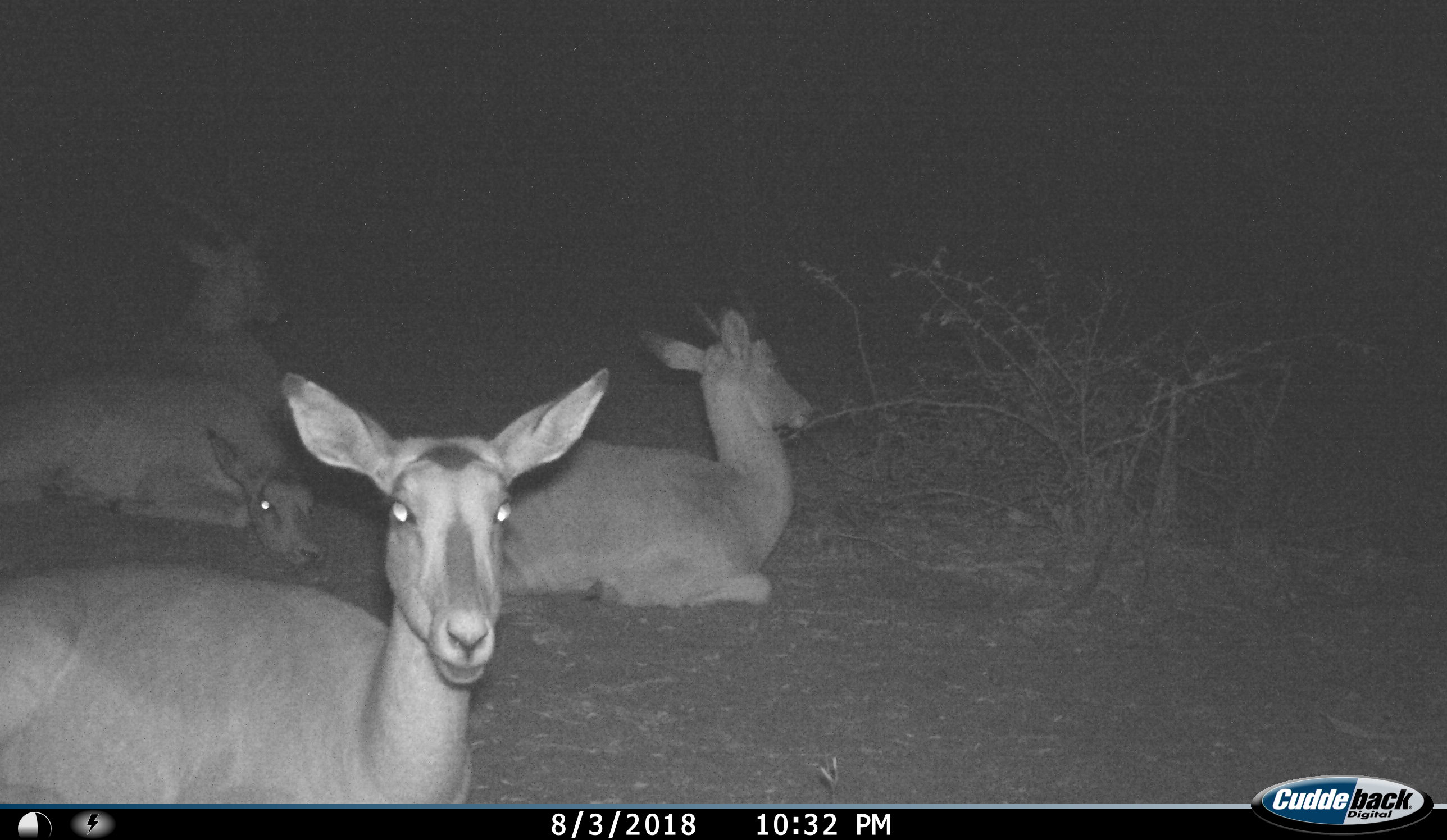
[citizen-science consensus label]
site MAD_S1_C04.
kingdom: Animalia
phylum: Chordata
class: Mammalia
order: Artiodactyla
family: Bovidae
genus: Aepyceros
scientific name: Aepyceros melampus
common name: impala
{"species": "impala (Aepyceros melampus)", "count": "4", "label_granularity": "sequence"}